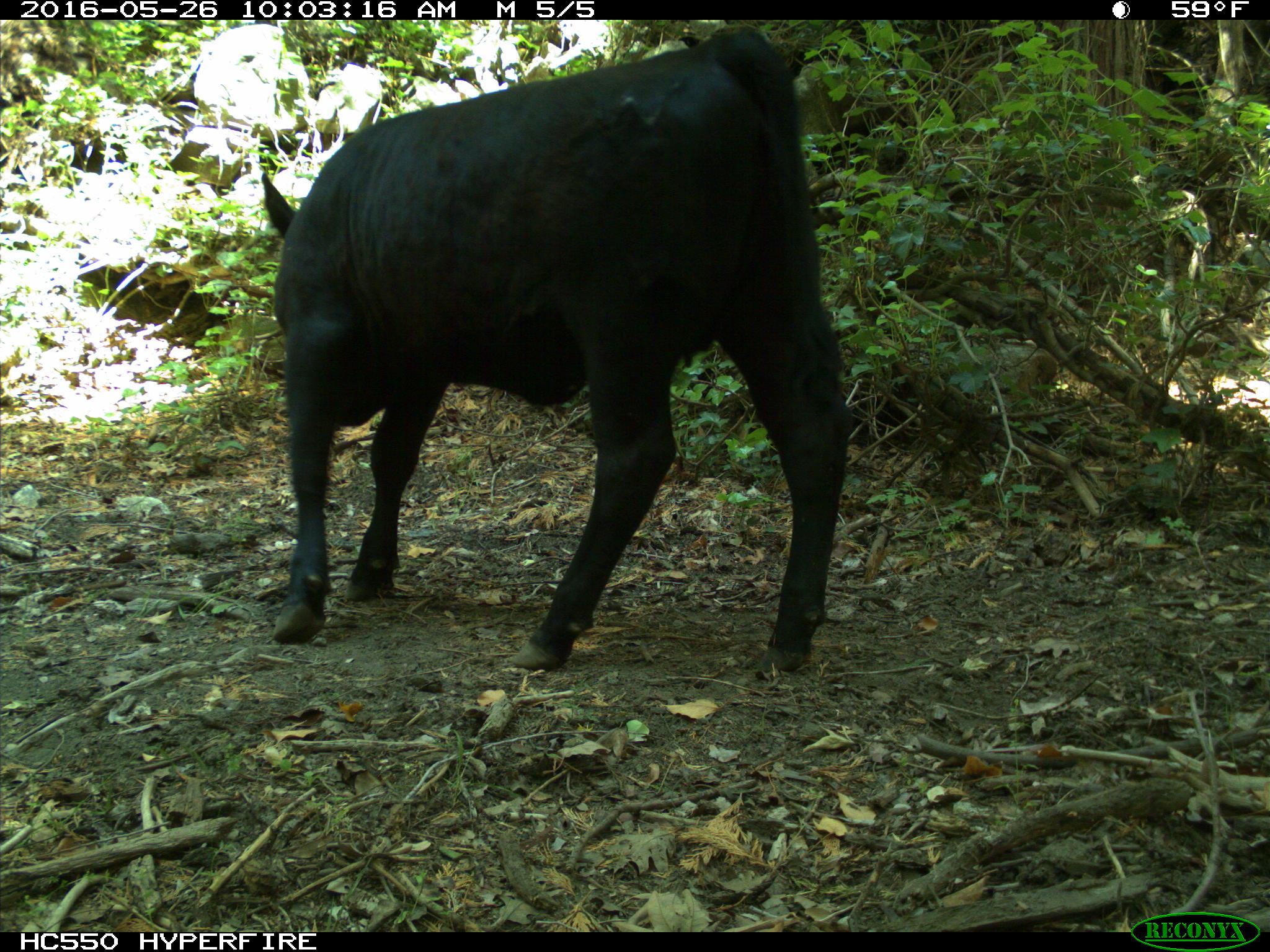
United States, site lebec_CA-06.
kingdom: Animalia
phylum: Chordata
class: Mammalia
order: Artiodactyla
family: Bovidae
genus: Bos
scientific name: Bos taurus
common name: domestic cow